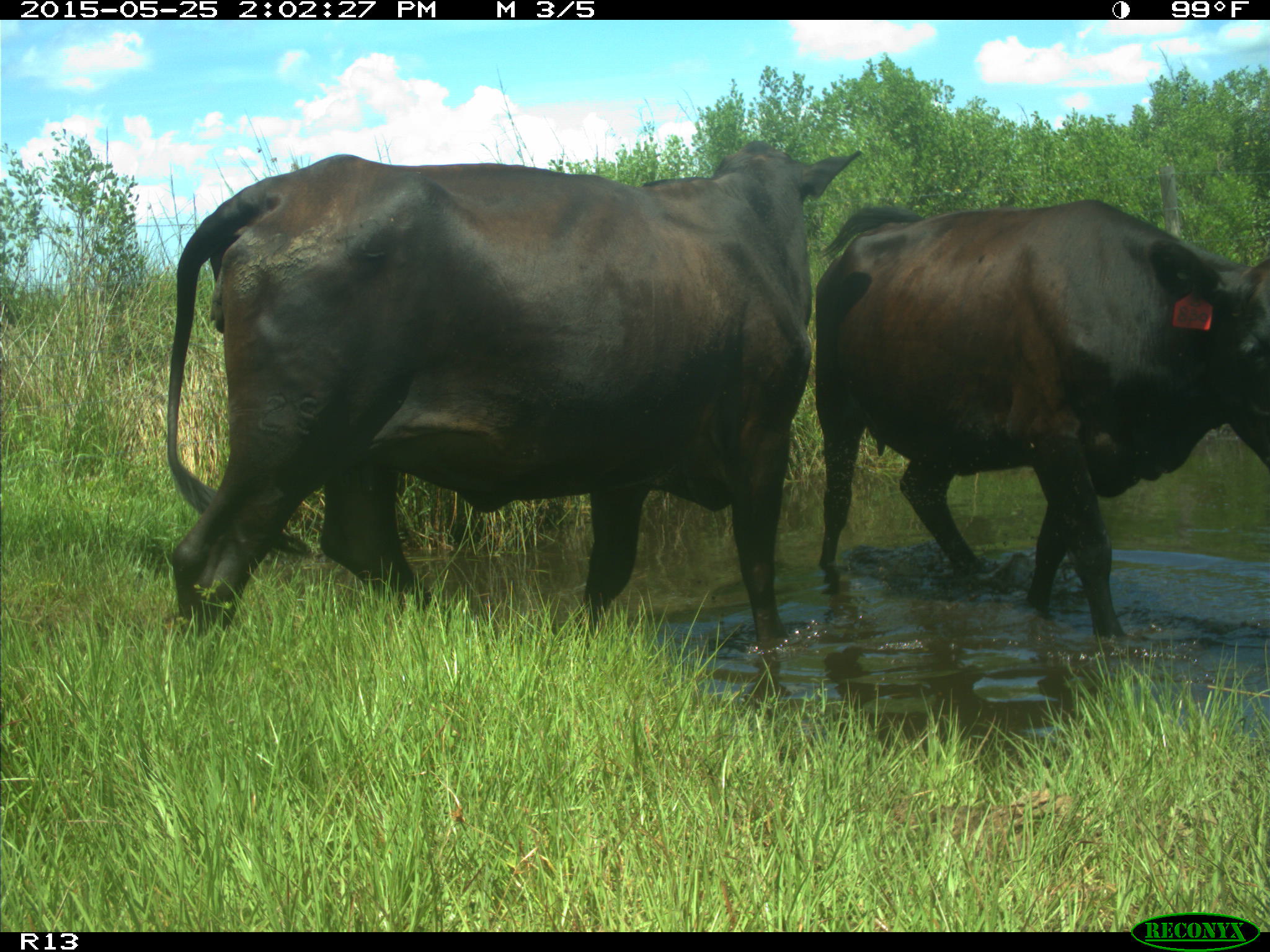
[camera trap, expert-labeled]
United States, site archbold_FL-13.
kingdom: Animalia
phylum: Chordata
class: Mammalia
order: Artiodactyla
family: Bovidae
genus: Bos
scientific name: Bos taurus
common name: domestic cow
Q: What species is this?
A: Bos taurus (domestic cow).